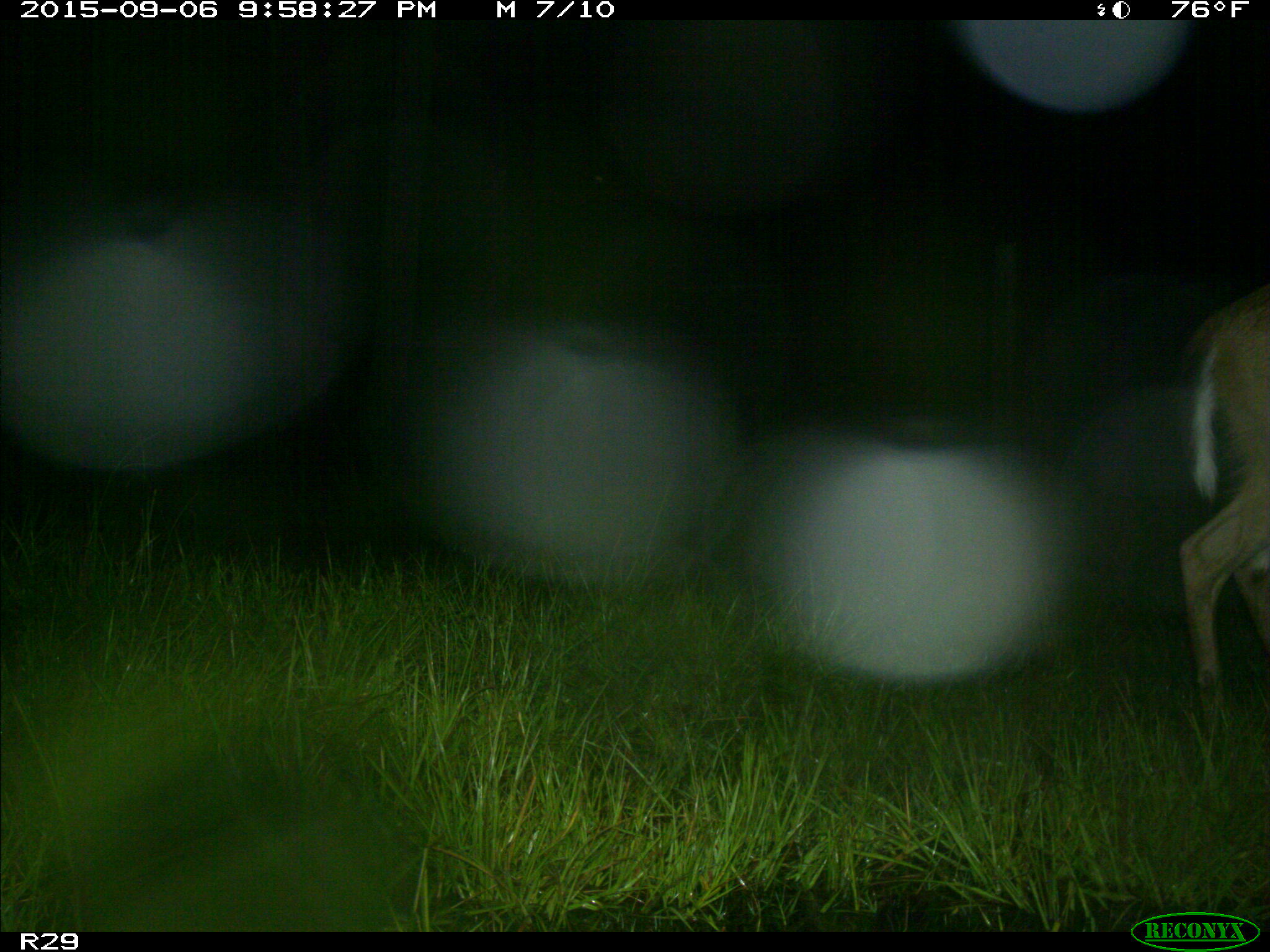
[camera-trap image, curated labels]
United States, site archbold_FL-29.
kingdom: Animalia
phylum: Chordata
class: Mammalia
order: Artiodactyla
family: Cervidae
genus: Odocoileus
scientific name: Odocoileus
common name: deer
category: unidentified deer